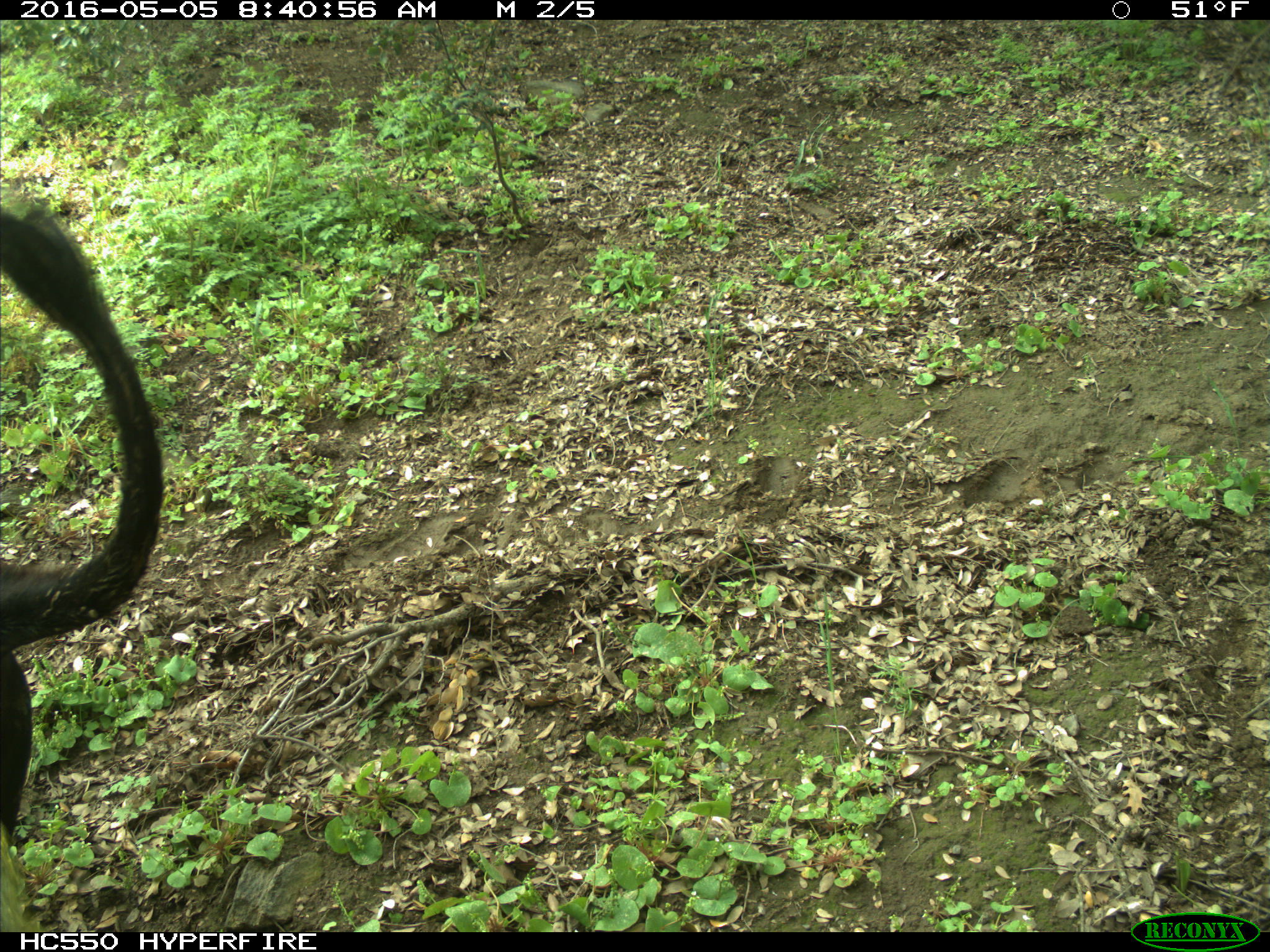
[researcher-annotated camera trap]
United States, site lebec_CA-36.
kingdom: Animalia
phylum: Chordata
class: Mammalia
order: Artiodactyla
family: Bovidae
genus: Bos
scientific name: Bos taurus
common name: domestic cow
Bos taurus (domestic cow).